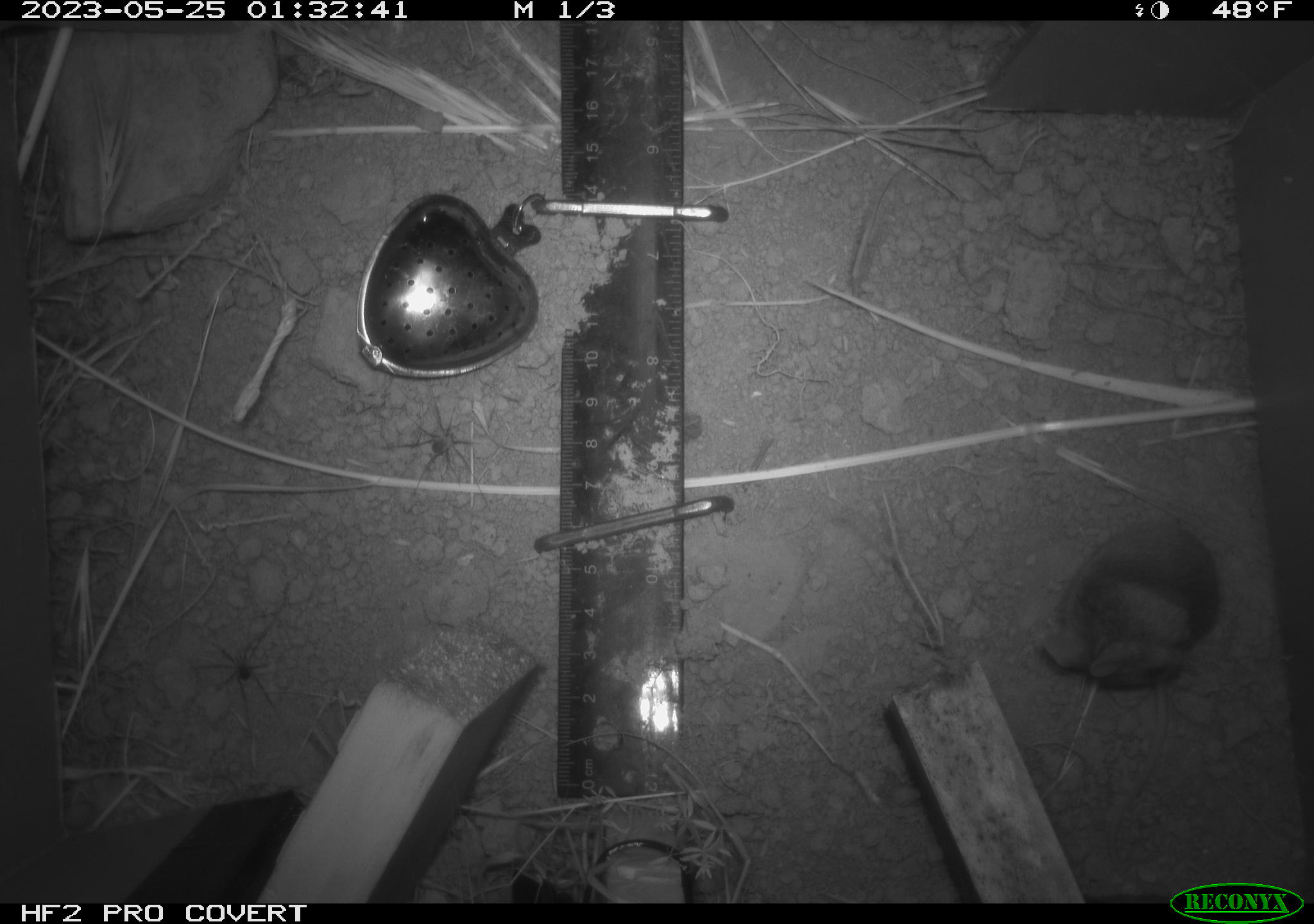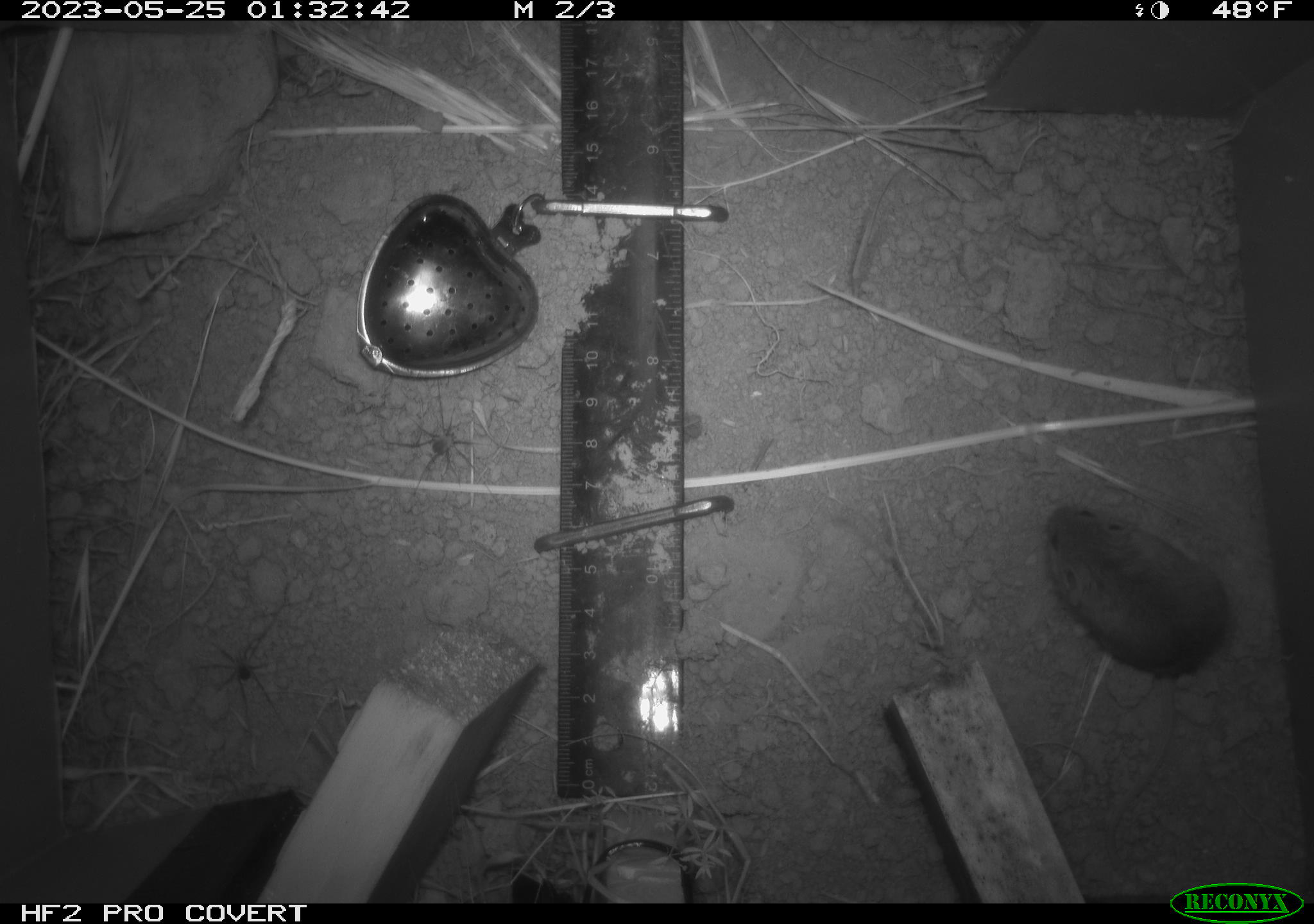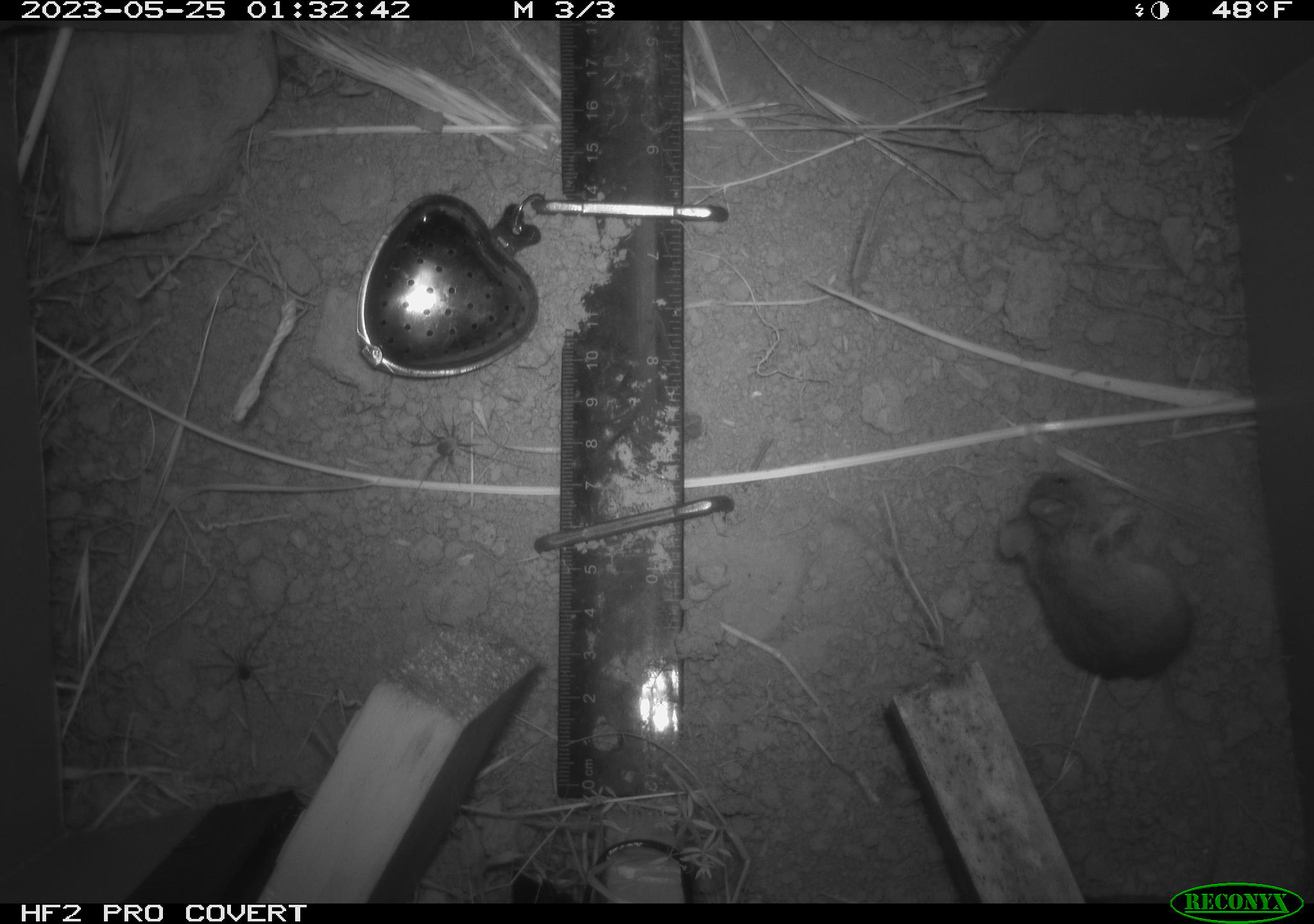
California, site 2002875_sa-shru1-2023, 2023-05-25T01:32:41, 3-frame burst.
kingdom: Animalia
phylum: Chordata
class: Mammalia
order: Rodentia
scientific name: Rodentia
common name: mouse species